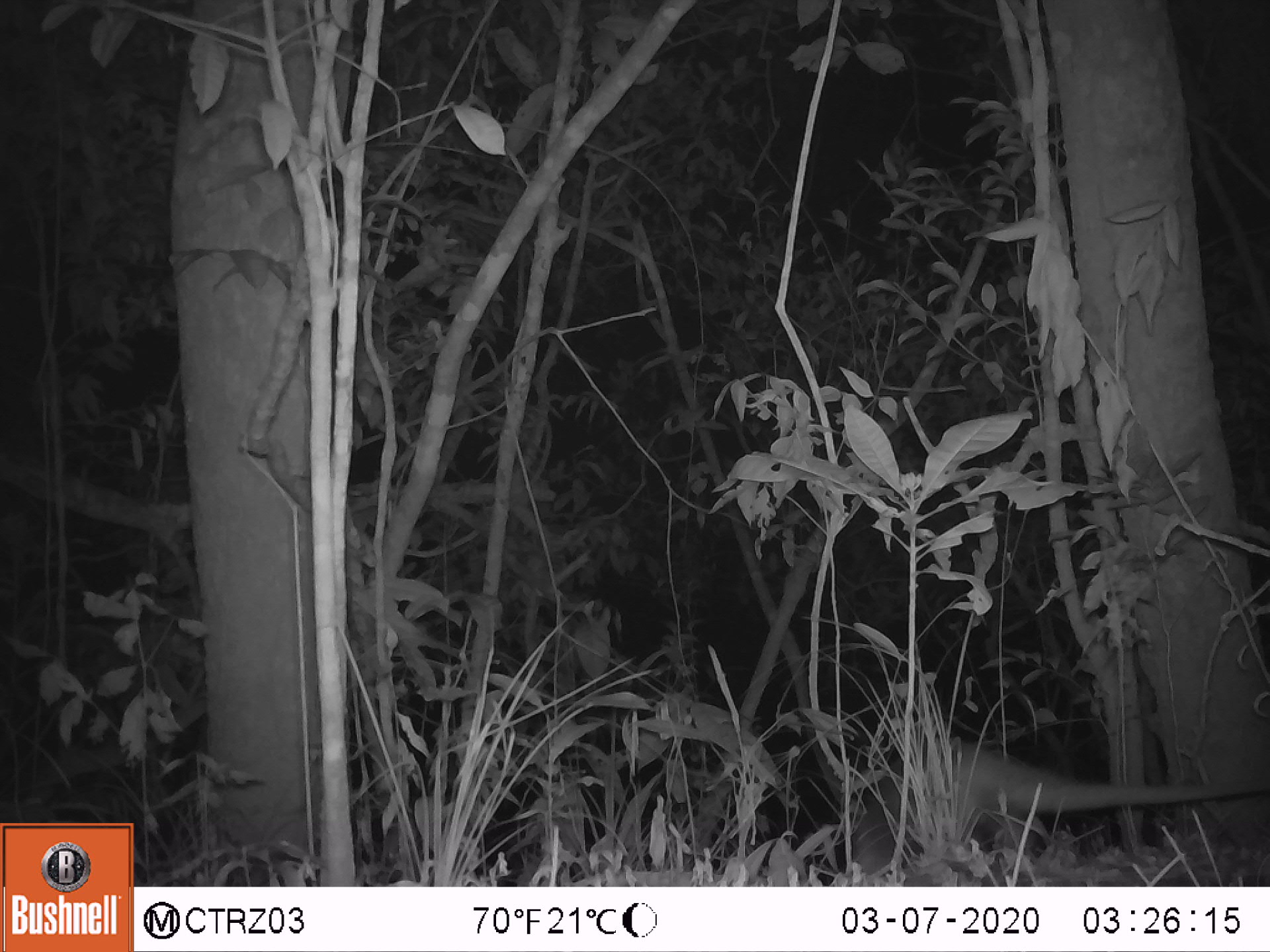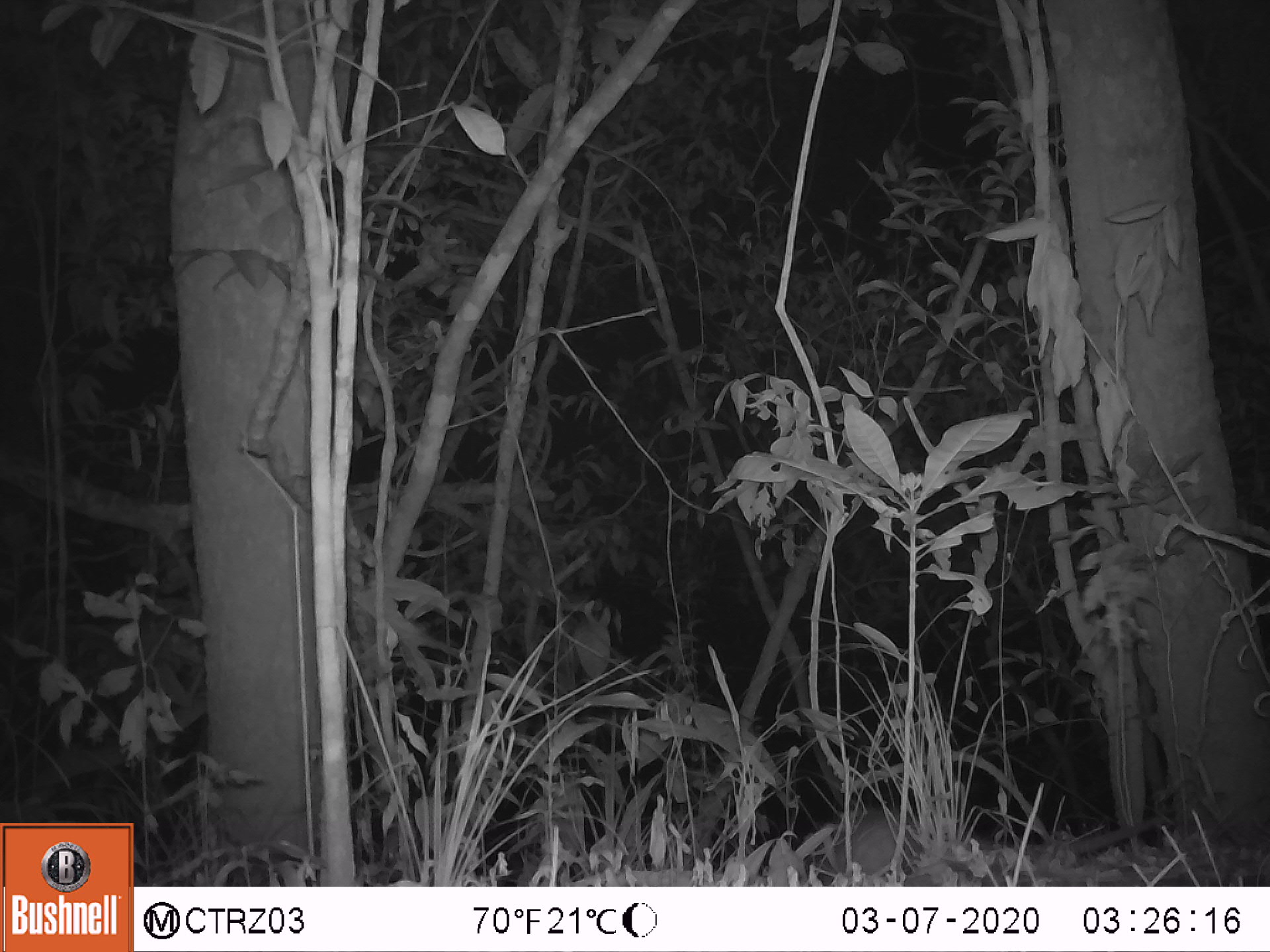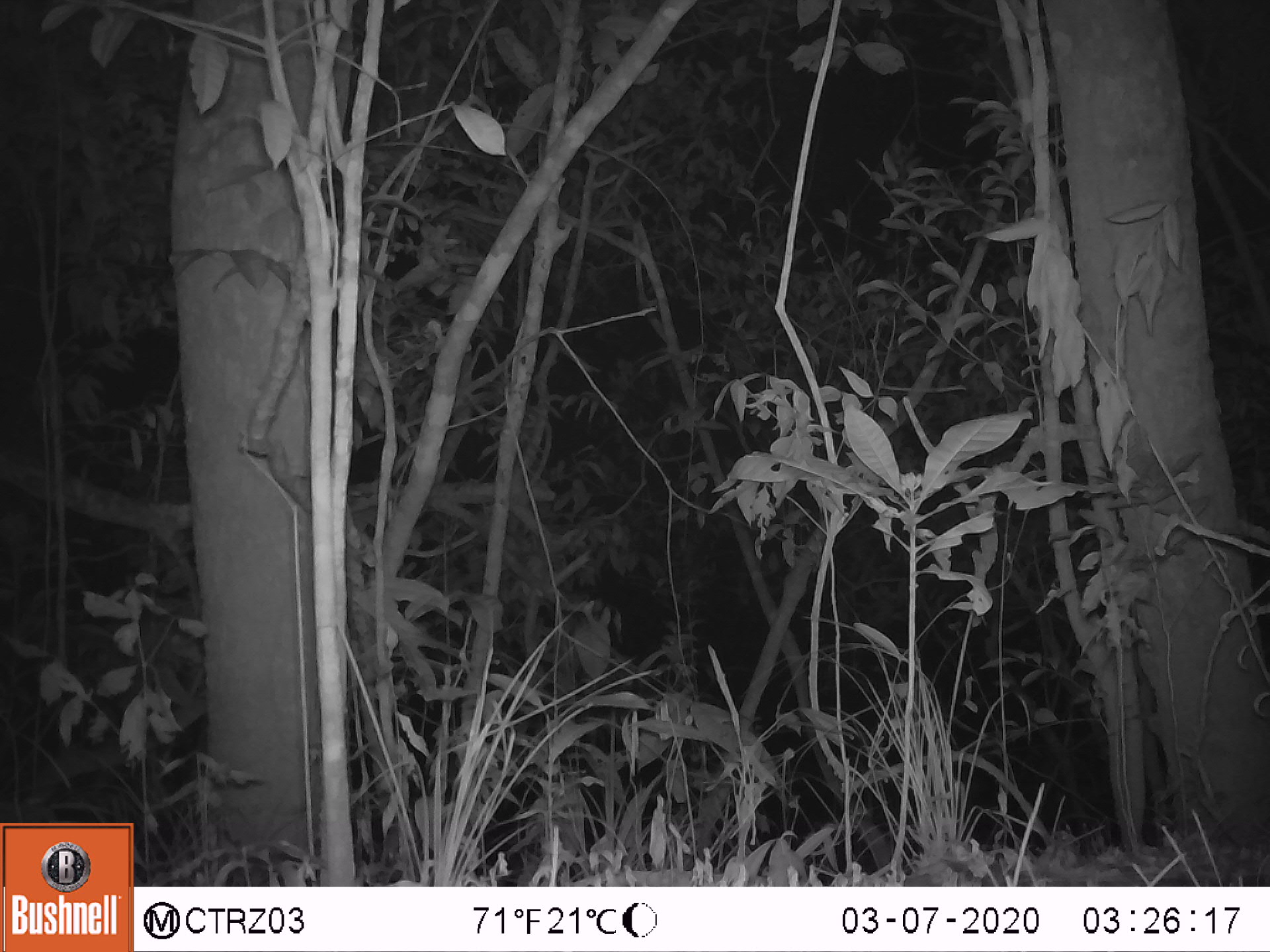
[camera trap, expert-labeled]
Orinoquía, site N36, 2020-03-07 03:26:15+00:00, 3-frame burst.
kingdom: Animalia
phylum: Chordata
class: Mammalia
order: Pilosa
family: Myrmecophagidae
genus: Tamandua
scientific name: Tamandua tetradactyla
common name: southern tamandua